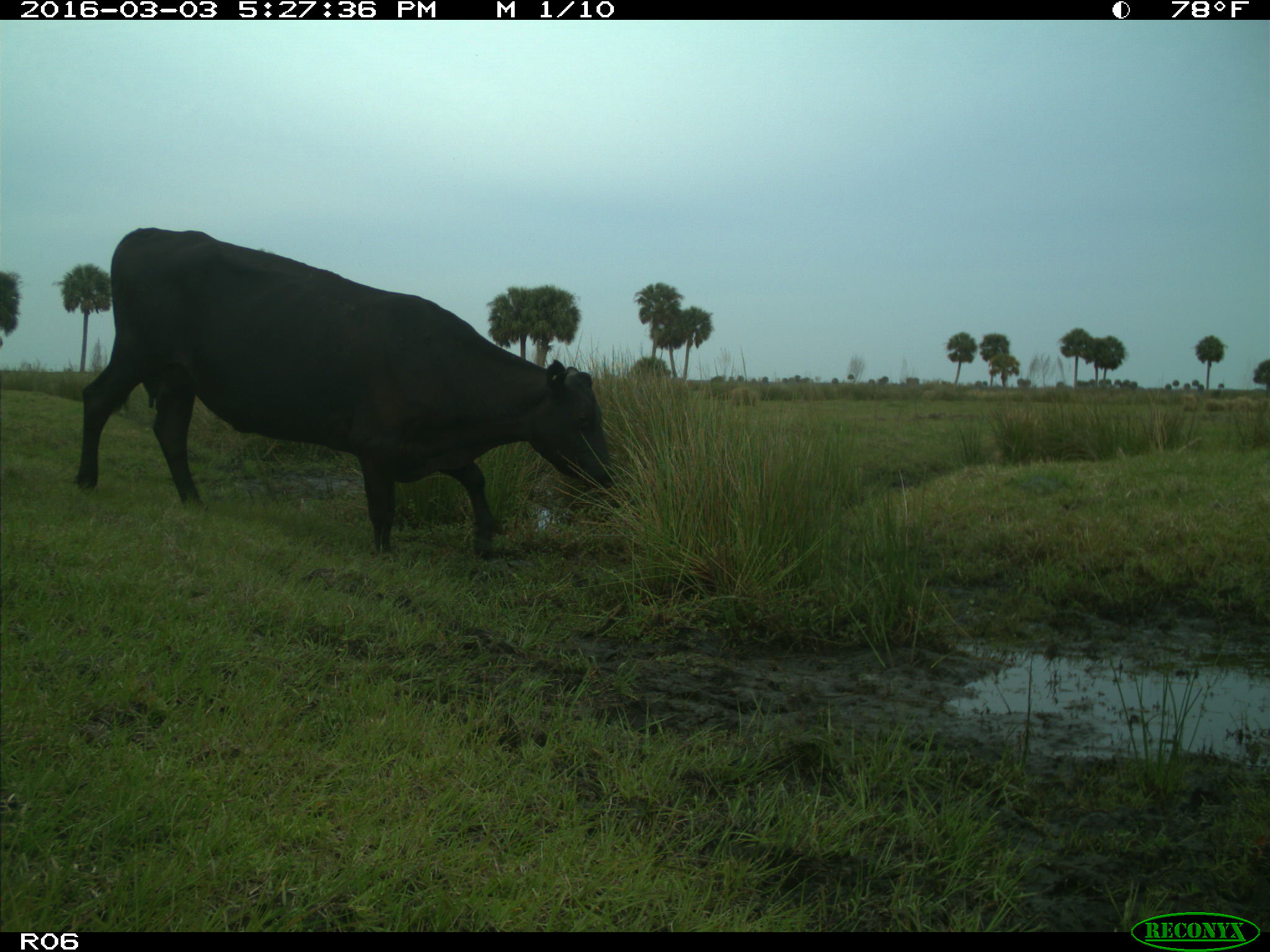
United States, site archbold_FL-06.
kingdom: Animalia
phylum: Chordata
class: Mammalia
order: Artiodactyla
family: Bovidae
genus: Bos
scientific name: Bos taurus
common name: domestic cow